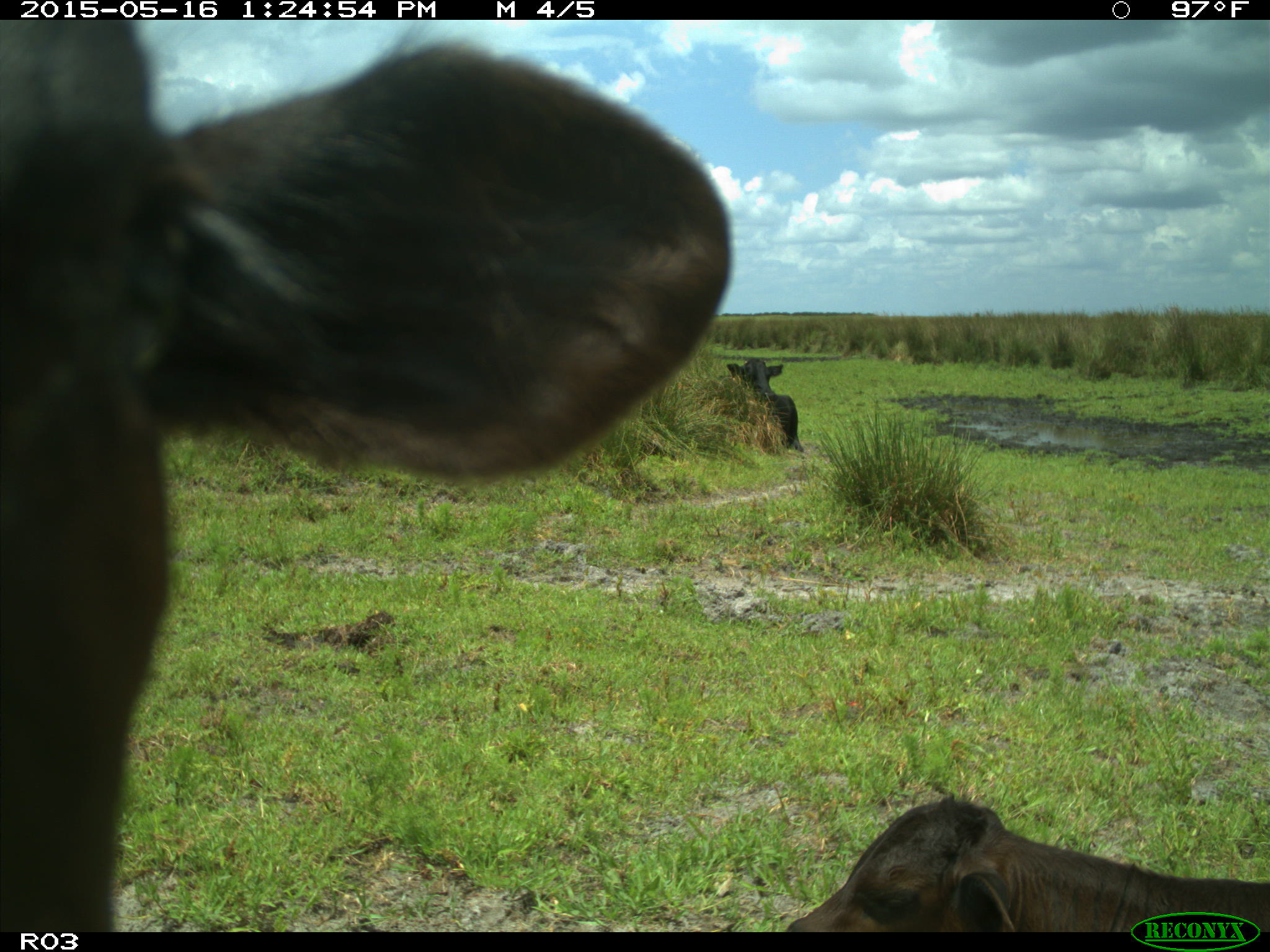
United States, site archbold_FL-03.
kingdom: Animalia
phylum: Chordata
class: Mammalia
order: Artiodactyla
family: Bovidae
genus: Bos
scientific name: Bos taurus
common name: domestic cow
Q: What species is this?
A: Bos taurus (domestic cow).